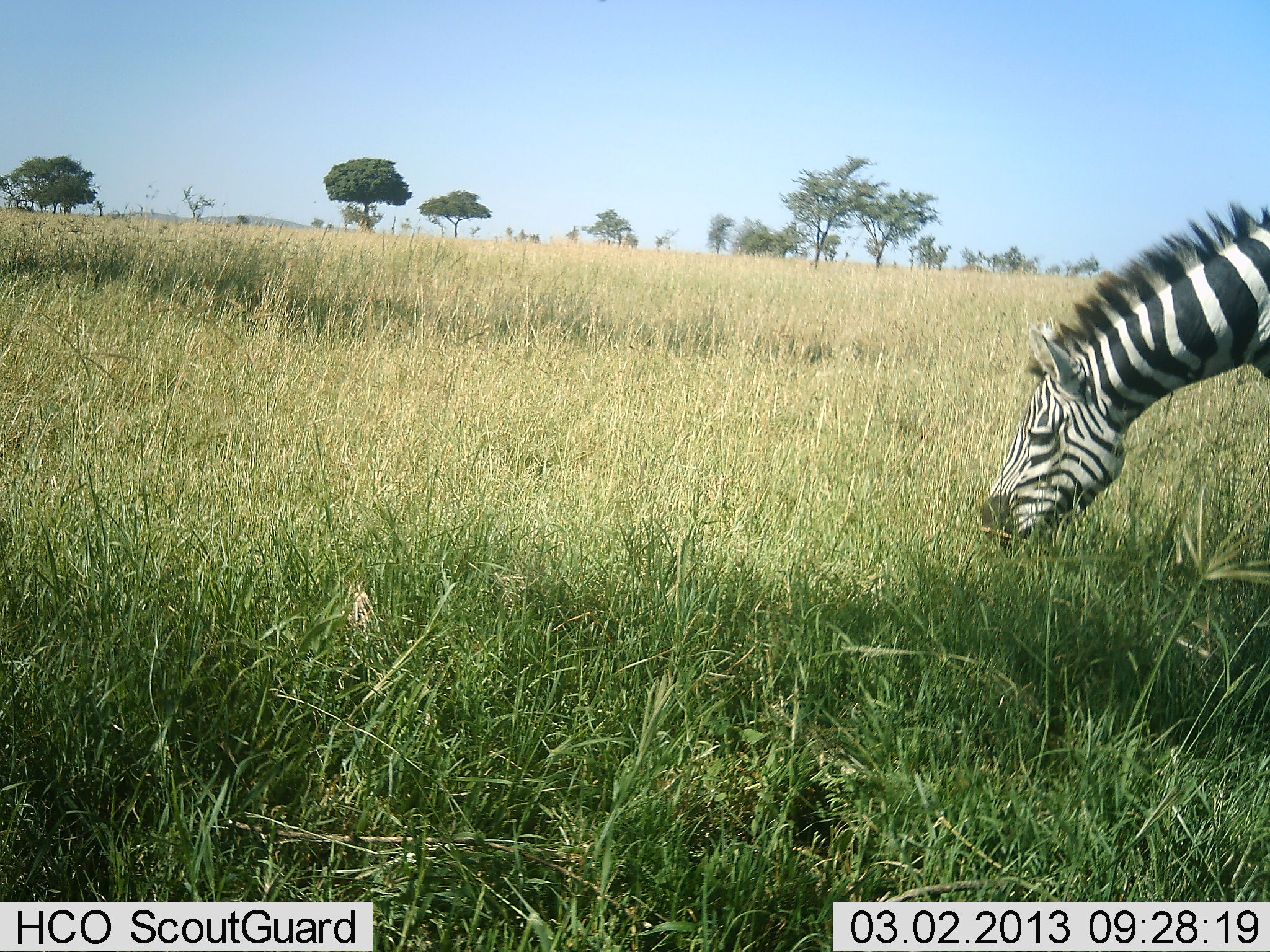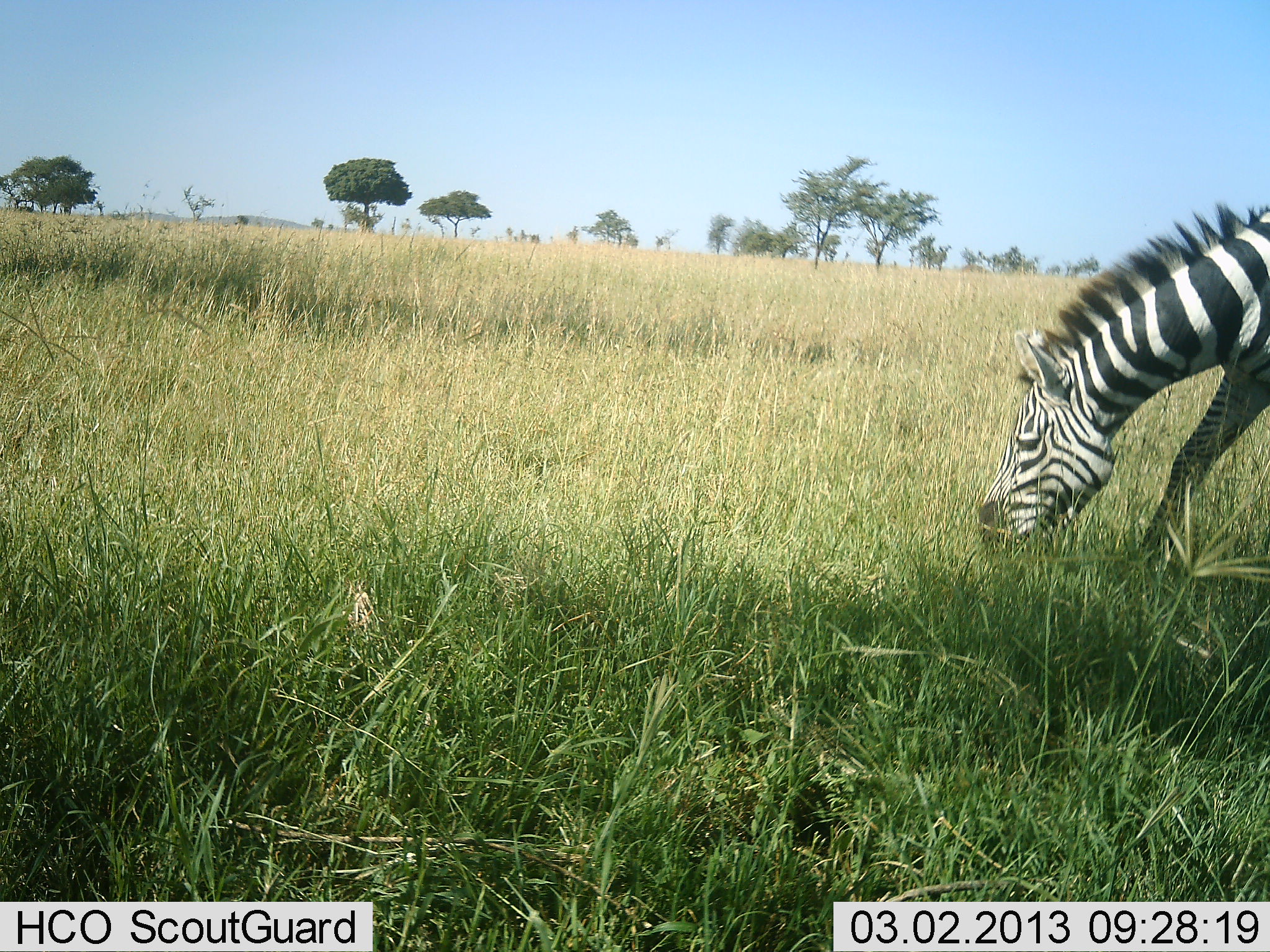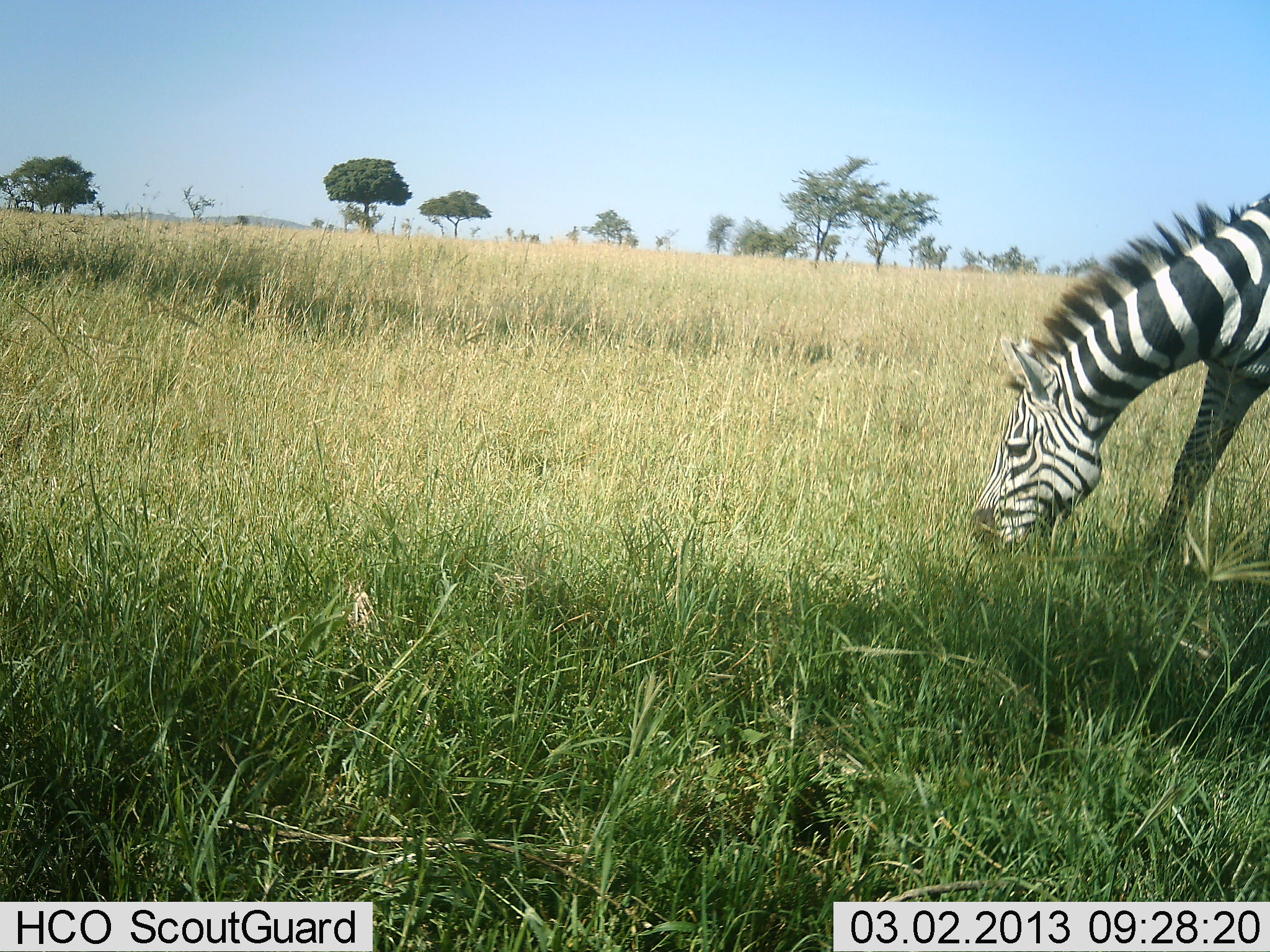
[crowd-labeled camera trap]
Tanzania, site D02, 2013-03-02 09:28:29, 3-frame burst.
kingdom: Animalia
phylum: Chordata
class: Mammalia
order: Perissodactyla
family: Equidae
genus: Equus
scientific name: Equus quagga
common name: plains zebra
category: zebra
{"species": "zebra (plains zebra) (Equus quagga)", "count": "1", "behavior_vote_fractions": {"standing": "7%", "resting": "0%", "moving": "22%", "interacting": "0%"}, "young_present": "0%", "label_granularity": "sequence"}